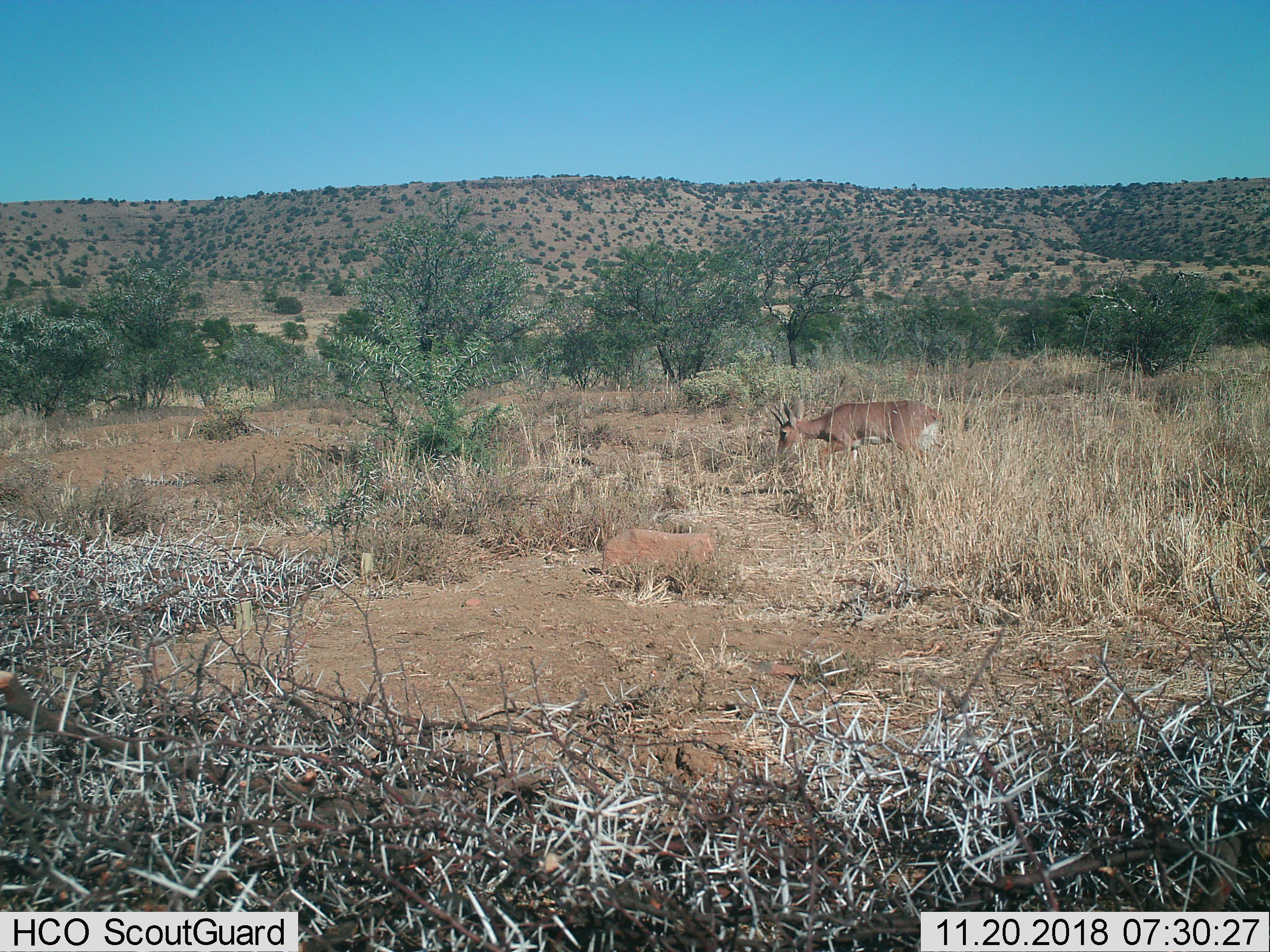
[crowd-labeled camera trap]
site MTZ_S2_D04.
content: unidentified animal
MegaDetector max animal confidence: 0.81